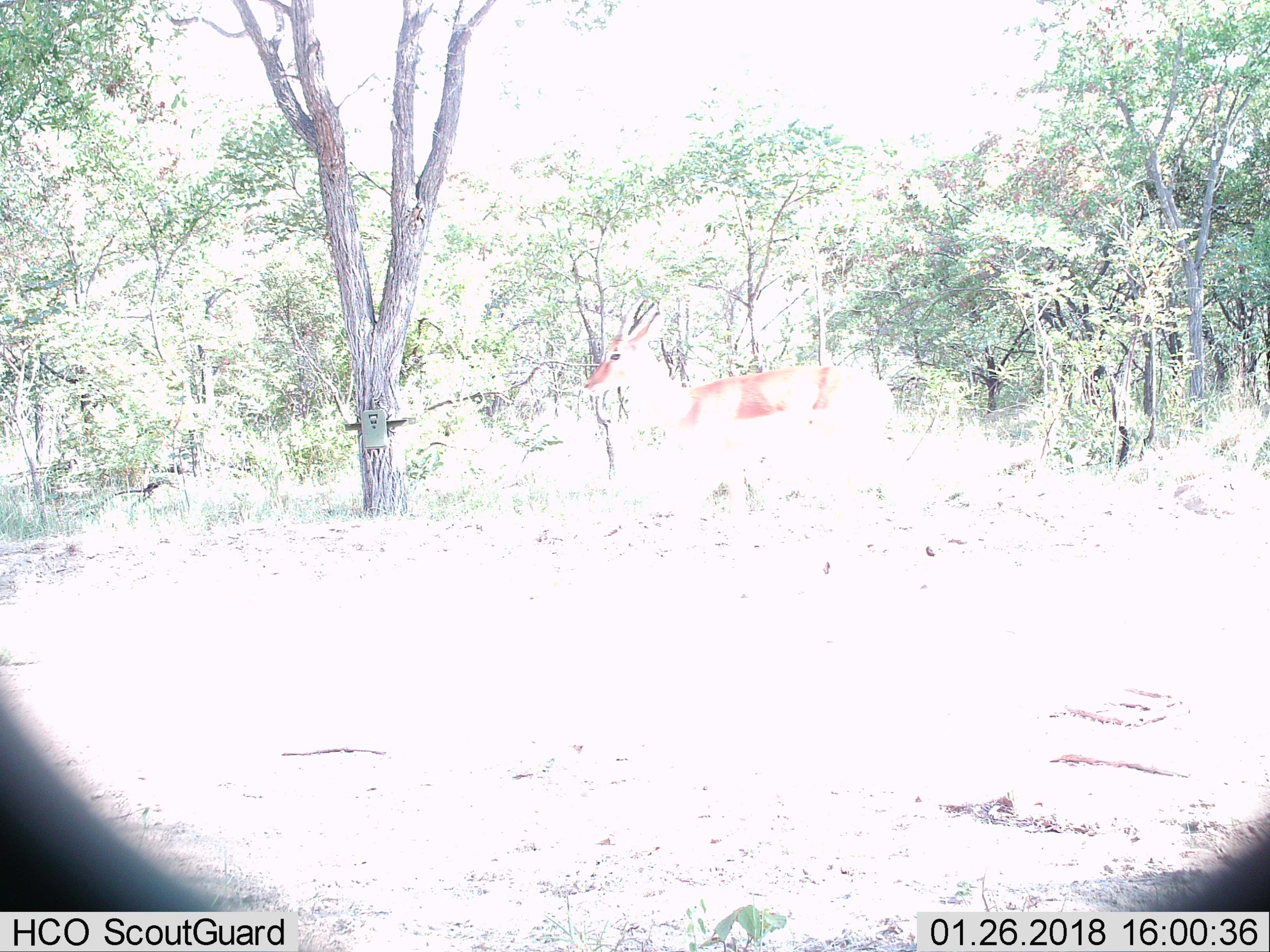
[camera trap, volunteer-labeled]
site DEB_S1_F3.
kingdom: Animalia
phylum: Chordata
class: Mammalia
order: Artiodactyla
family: Bovidae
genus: Aepyceros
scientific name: Aepyceros melampus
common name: impala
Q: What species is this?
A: Impala (Aepyceros melampus).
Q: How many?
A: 1.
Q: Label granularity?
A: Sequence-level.